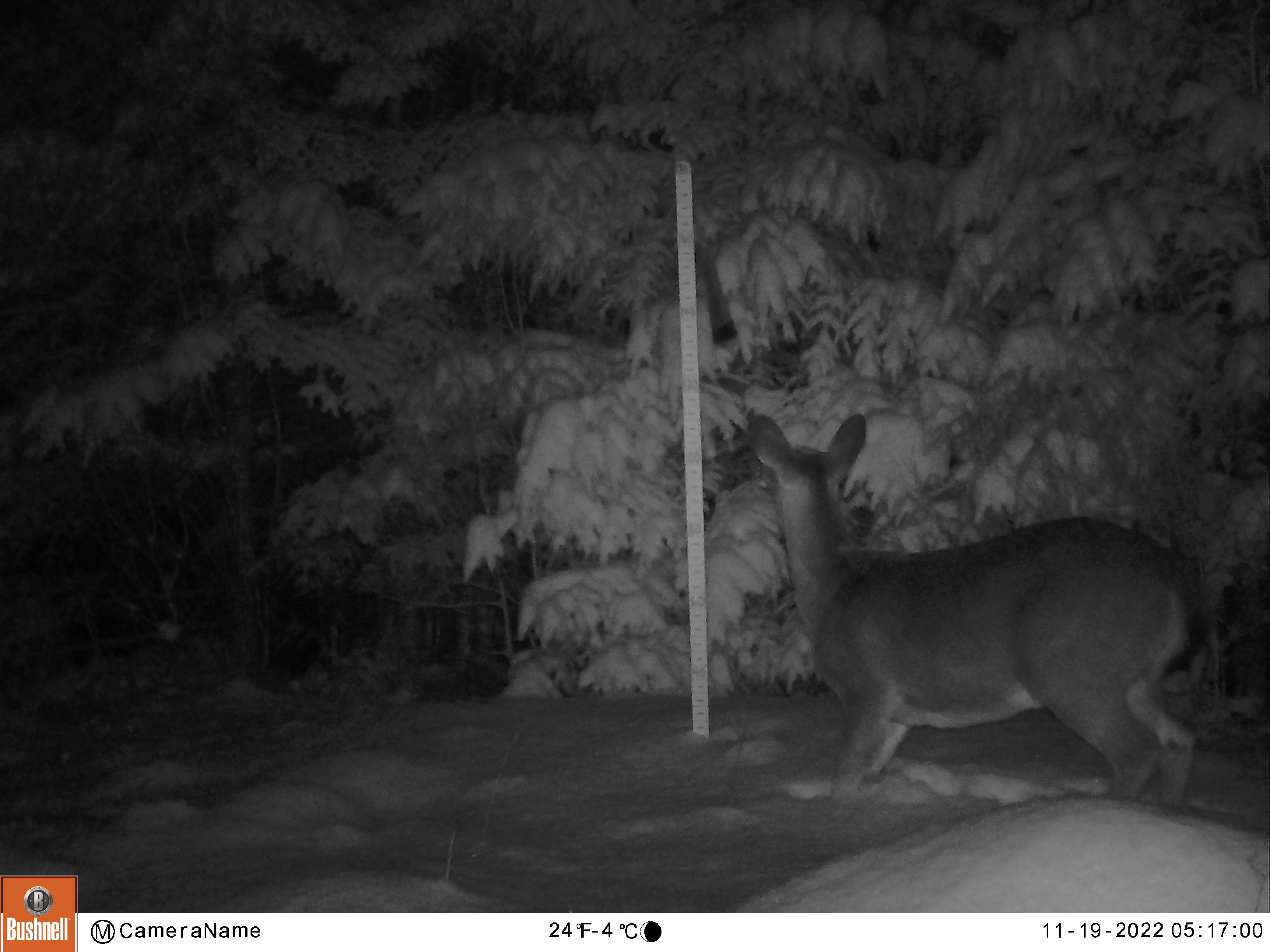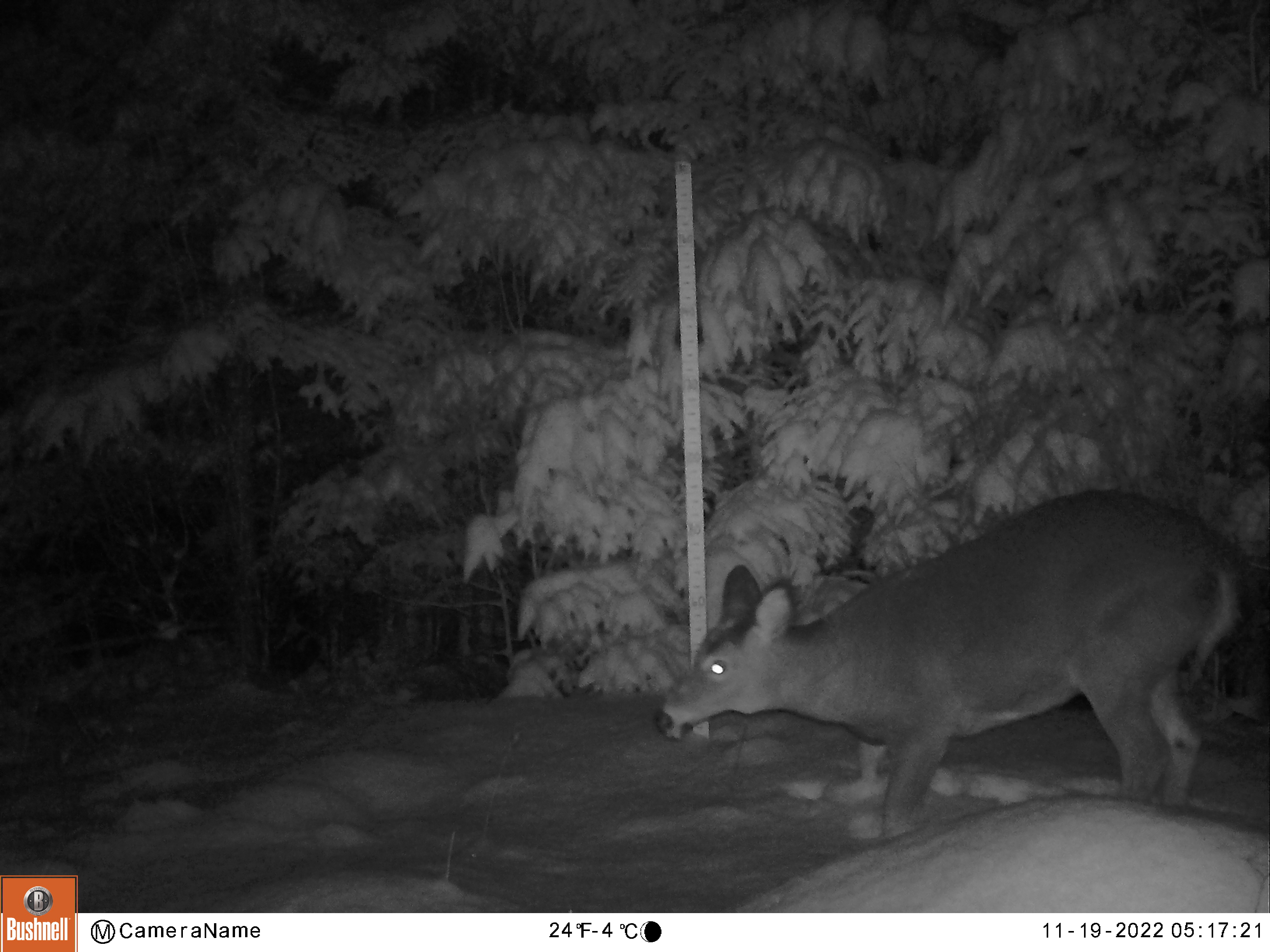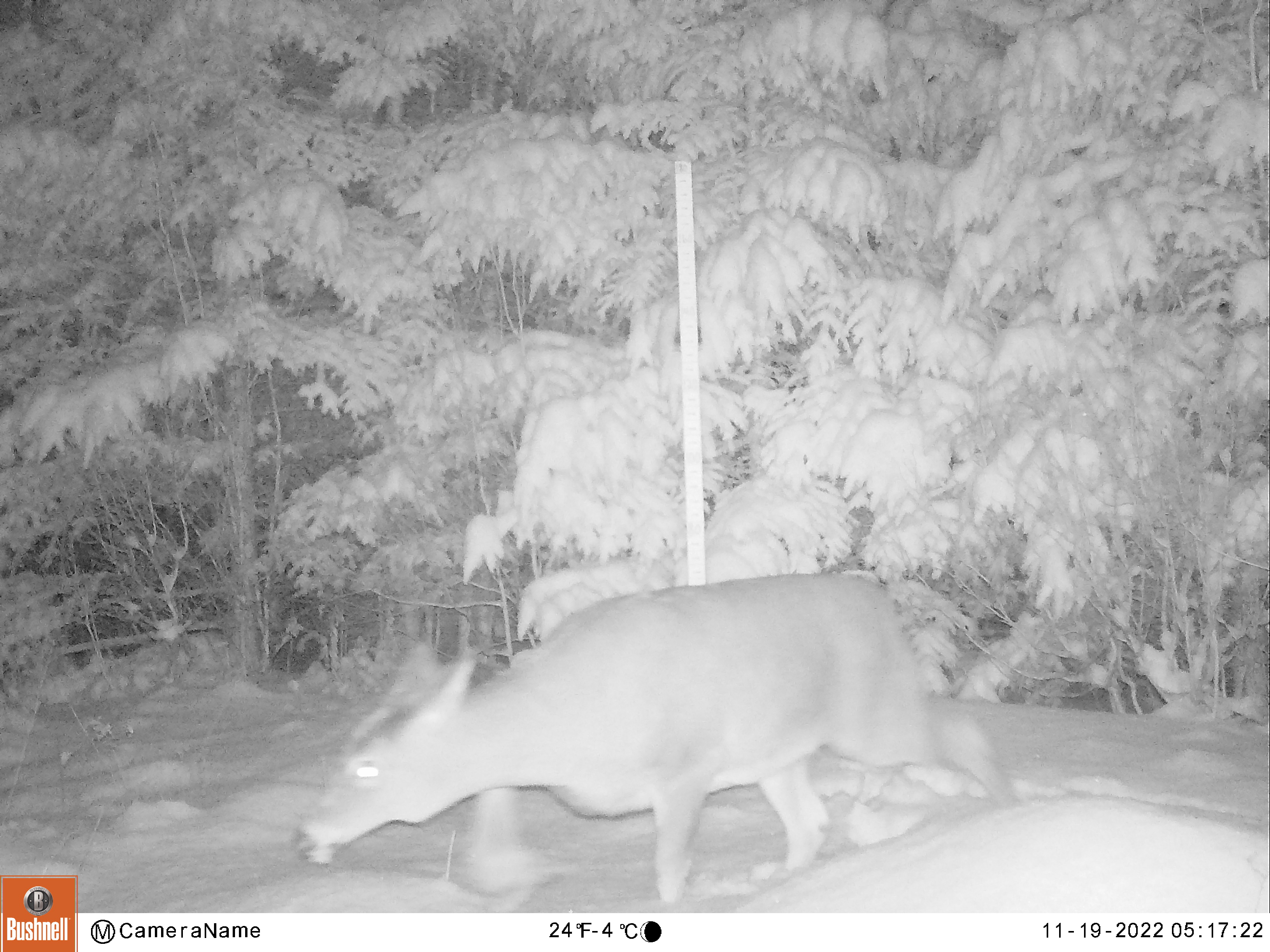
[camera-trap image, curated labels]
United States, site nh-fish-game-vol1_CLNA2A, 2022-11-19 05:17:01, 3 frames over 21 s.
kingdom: Animalia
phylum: Chordata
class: Mammalia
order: Artiodactyla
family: Cervidae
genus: Odocoileus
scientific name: Odocoileus virginianus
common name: white-tailed deer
White-tailed deer (Odocoileus virginianus).